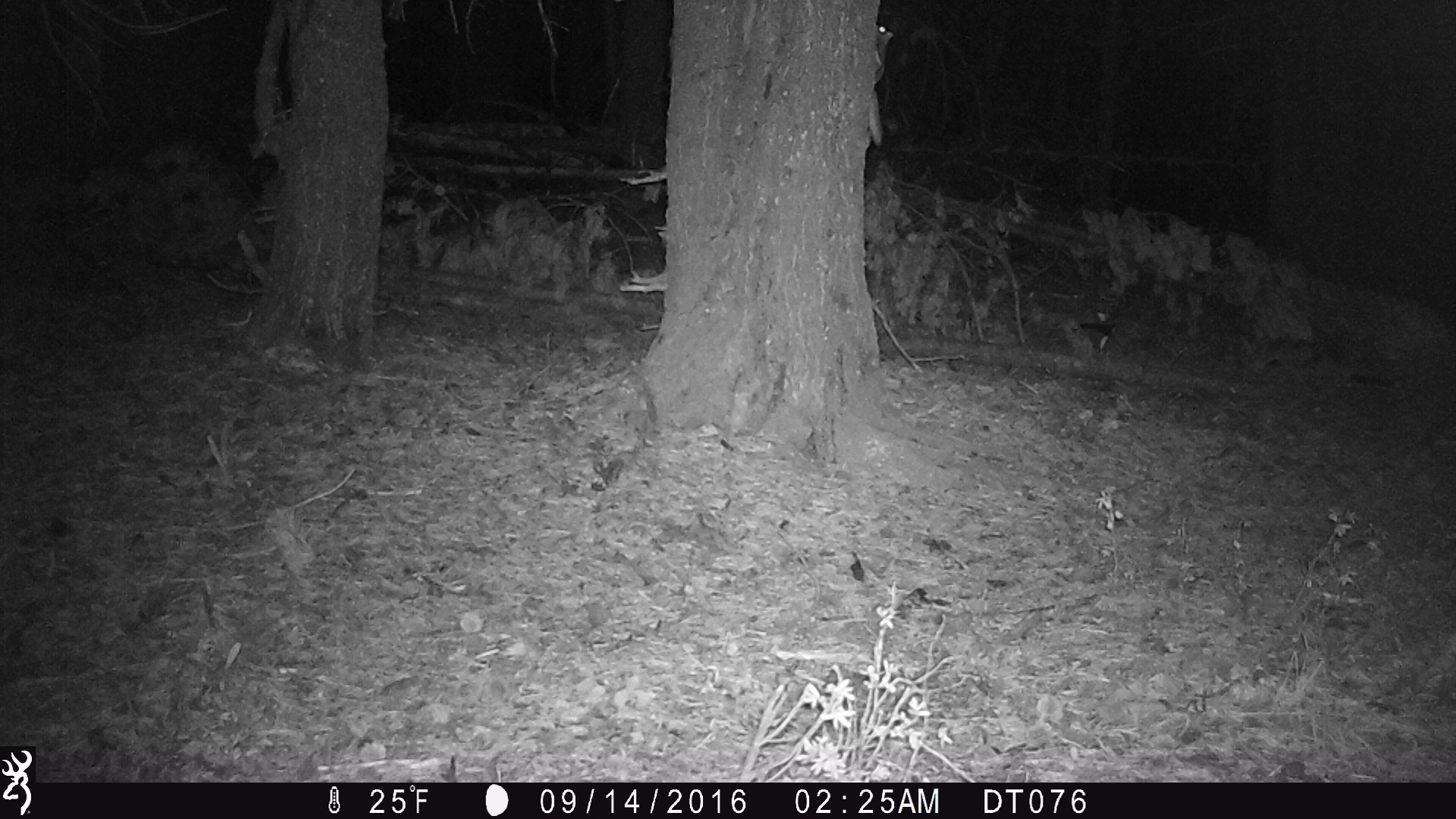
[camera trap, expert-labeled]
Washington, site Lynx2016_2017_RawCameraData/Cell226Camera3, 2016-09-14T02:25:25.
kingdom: Animalia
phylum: Chordata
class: Mammalia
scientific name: Mammalia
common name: small mammal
Small mammal (Mammalia). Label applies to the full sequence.